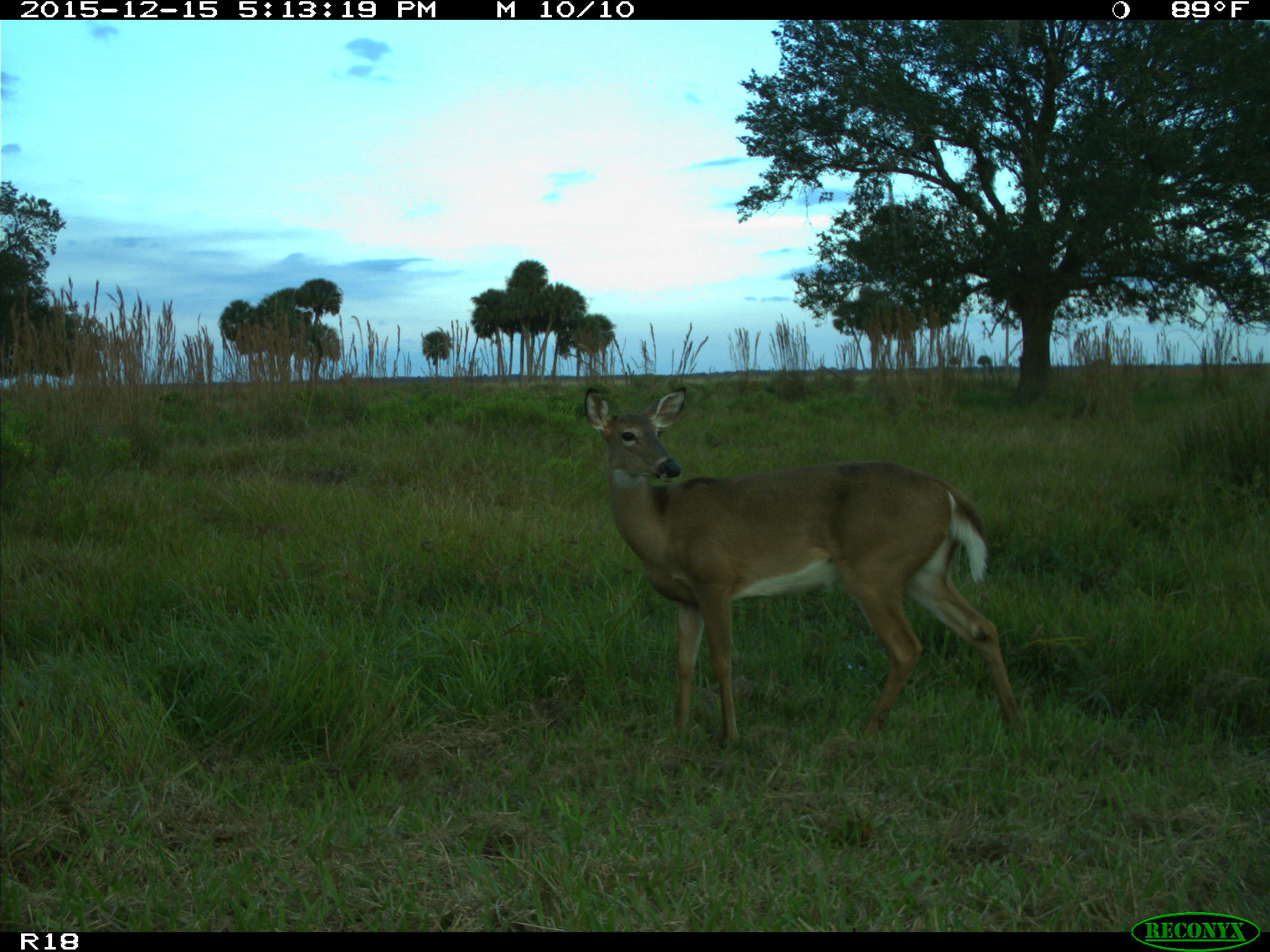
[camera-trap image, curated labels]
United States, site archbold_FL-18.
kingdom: Animalia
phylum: Chordata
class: Mammalia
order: Artiodactyla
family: Cervidae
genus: Odocoileus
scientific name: Odocoileus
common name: deer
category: unidentified deer